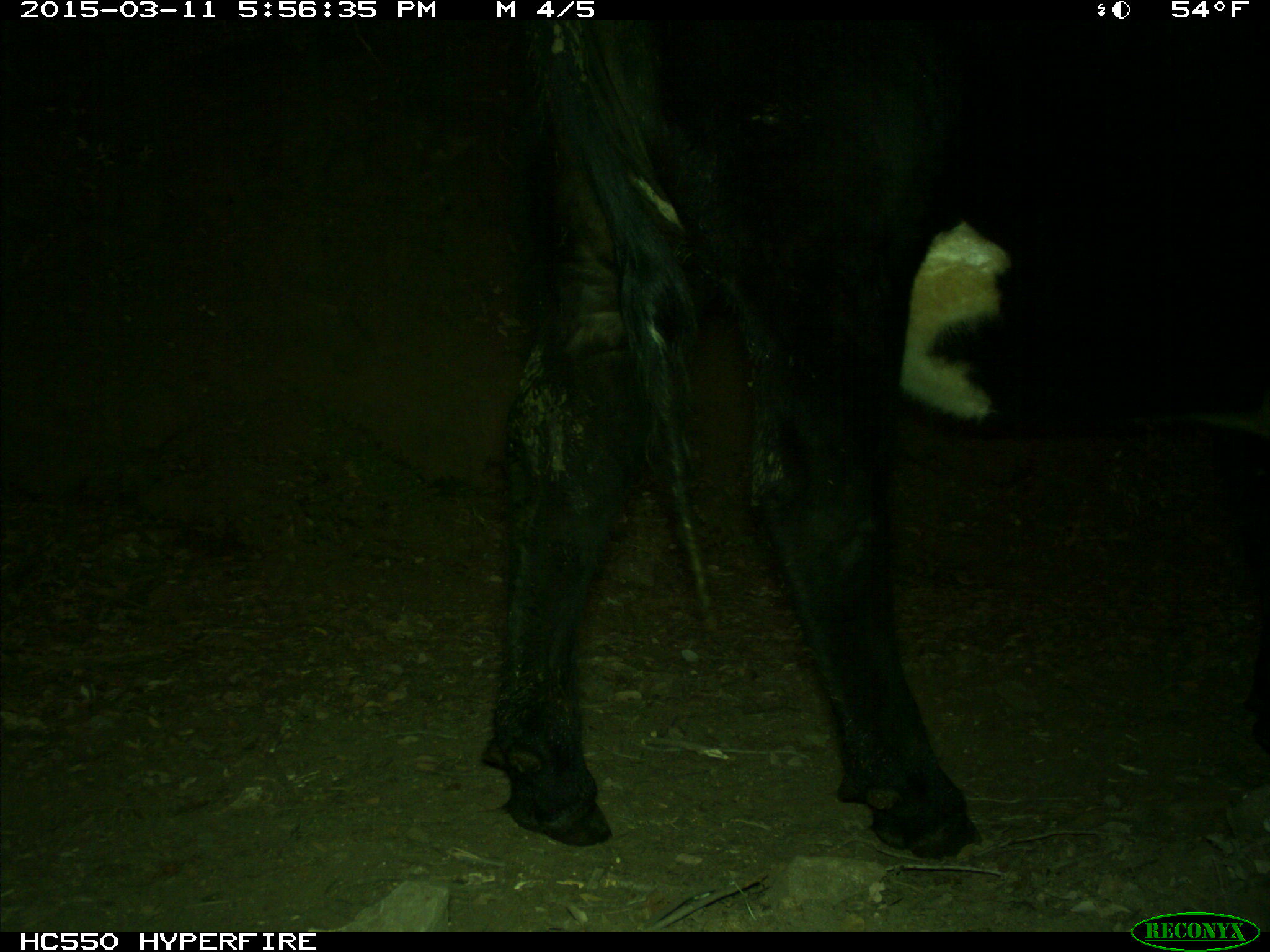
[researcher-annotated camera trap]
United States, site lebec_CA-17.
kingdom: Animalia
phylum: Chordata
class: Mammalia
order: Artiodactyla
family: Bovidae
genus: Bos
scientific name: Bos taurus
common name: domestic cow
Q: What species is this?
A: Bos taurus (domestic cow).